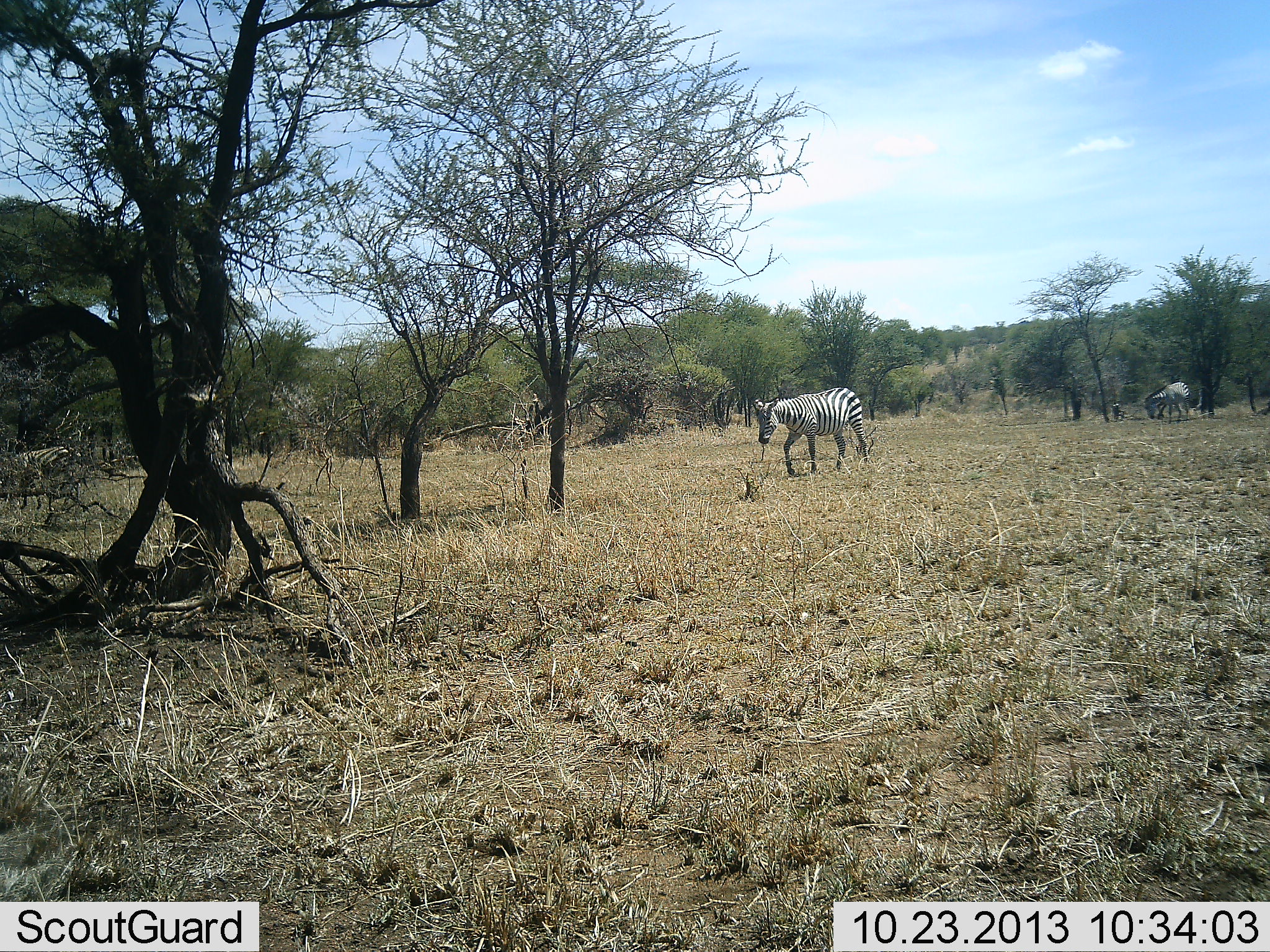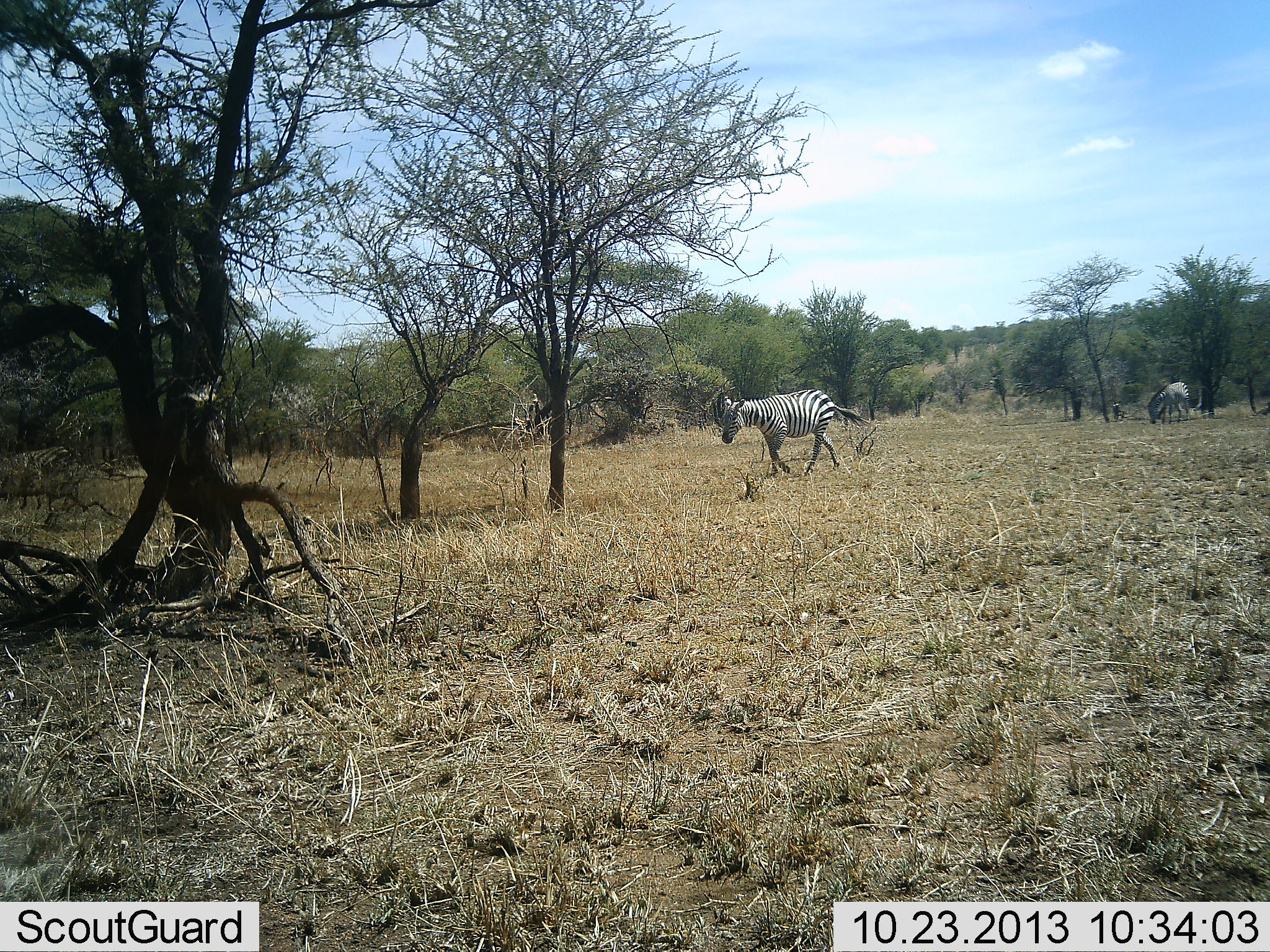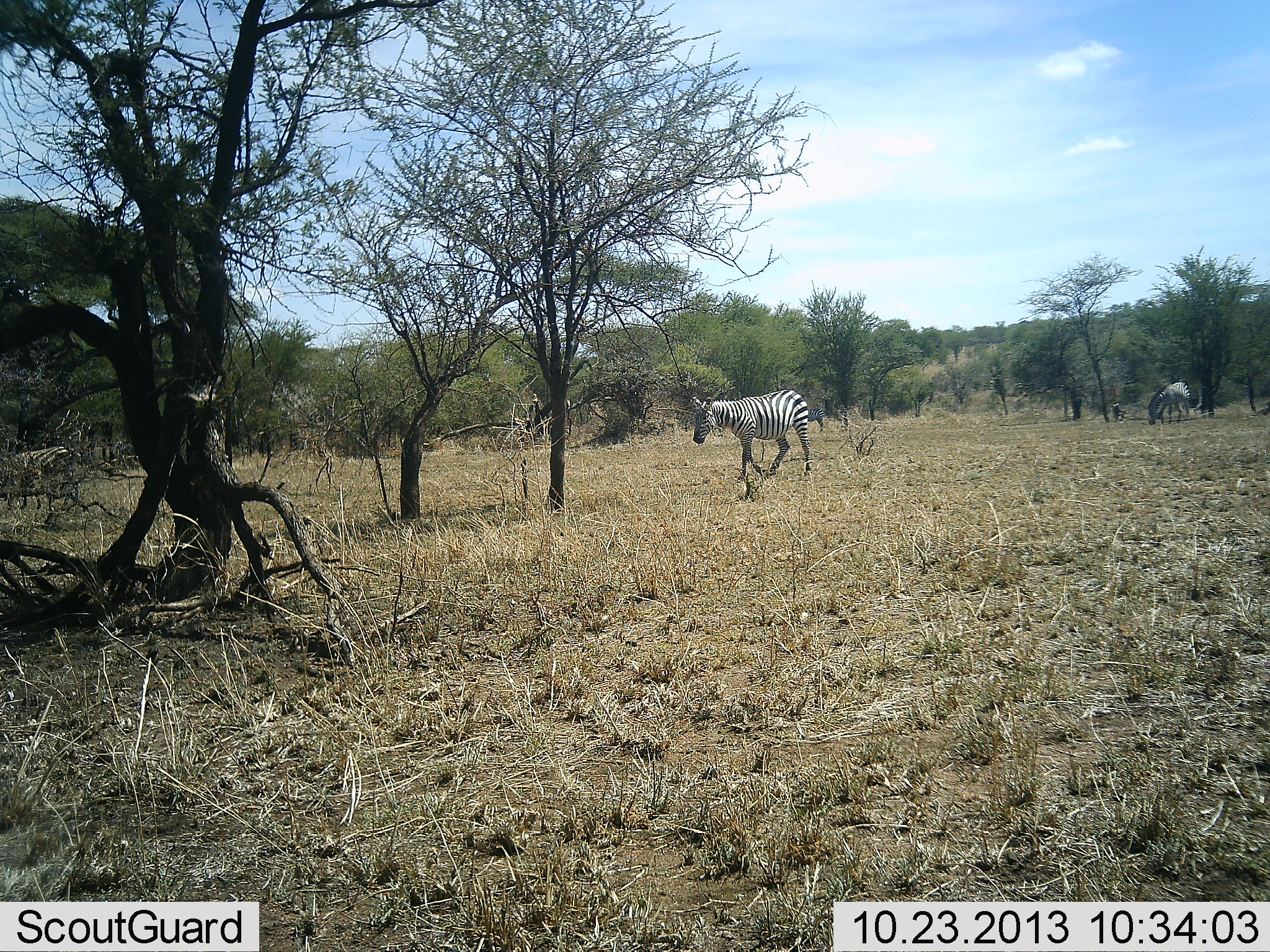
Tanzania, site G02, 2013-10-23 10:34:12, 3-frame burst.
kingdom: Animalia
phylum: Chordata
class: Mammalia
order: Perissodactyla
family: Equidae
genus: Equus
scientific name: Equus quagga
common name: plains zebra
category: zebra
Zebra (plains zebra) (Equus quagga), count 2. Behavior (volunteer vote fractions): standing 22%, resting 2%, moving 98%, interacting 0%. Young present (vote fraction): 0%. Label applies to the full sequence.